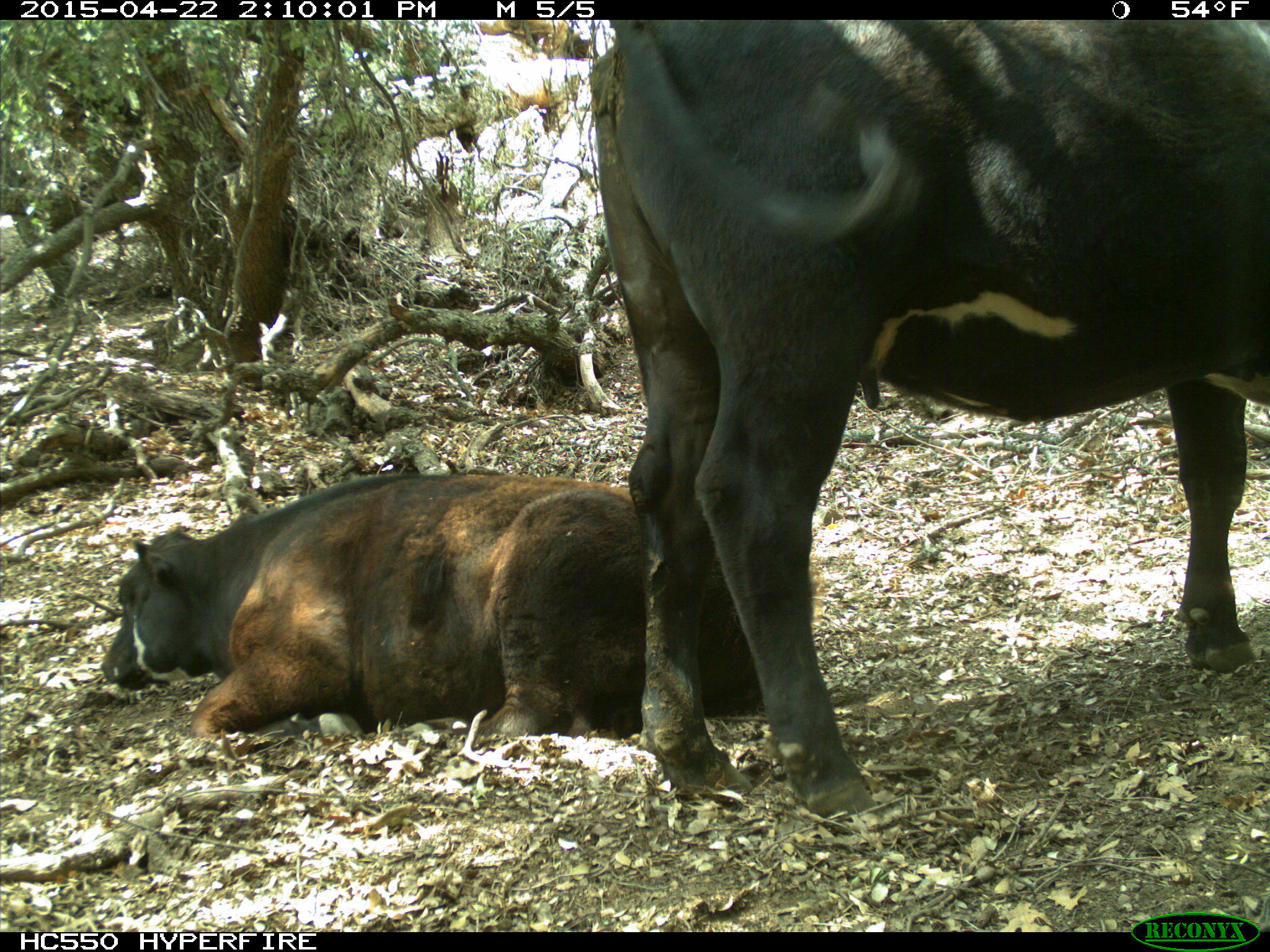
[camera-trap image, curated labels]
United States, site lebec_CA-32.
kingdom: Animalia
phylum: Chordata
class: Mammalia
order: Artiodactyla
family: Bovidae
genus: Bos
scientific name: Bos taurus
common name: domestic cow